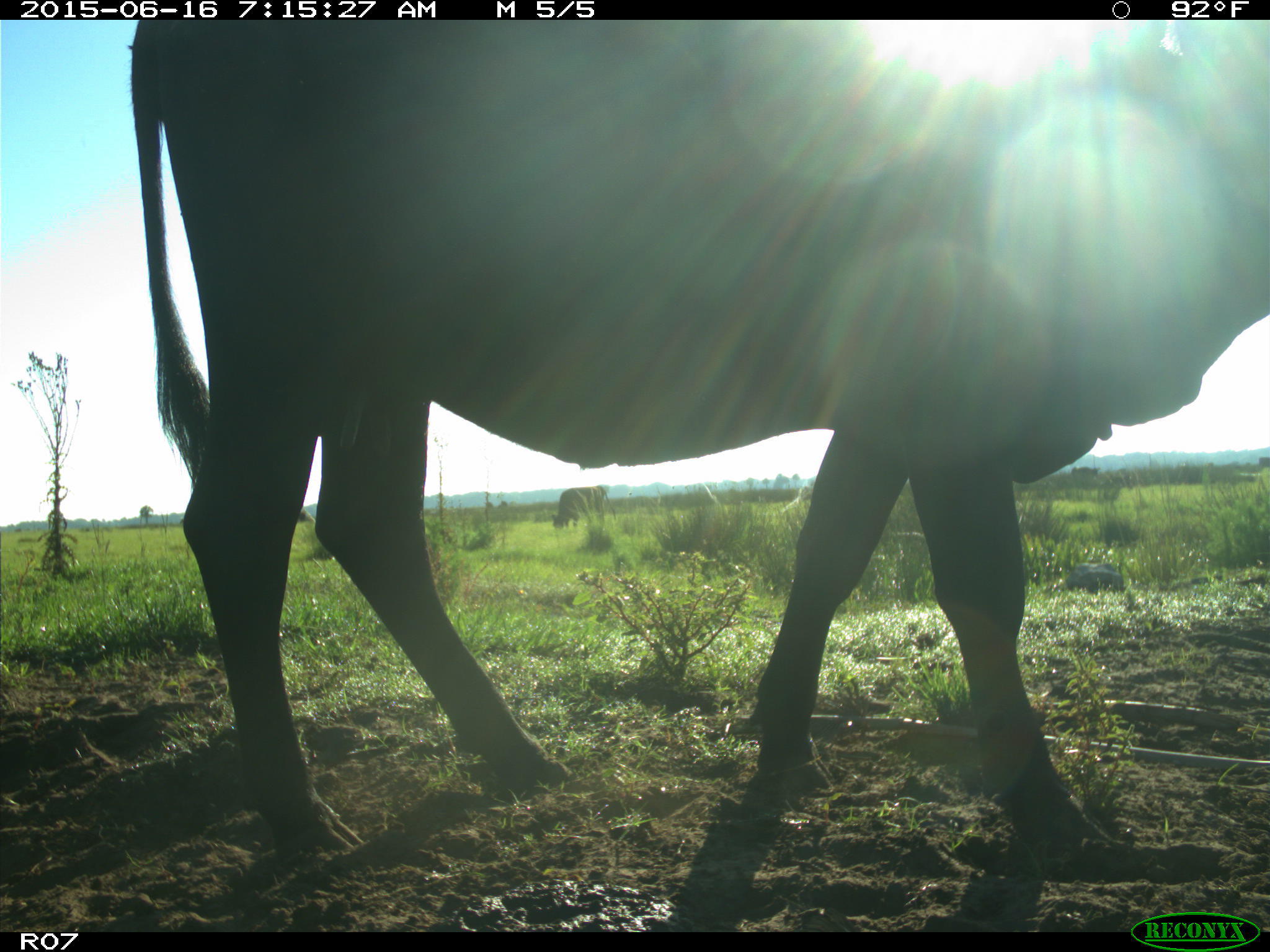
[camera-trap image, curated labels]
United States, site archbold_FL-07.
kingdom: Animalia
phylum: Chordata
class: Mammalia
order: Artiodactyla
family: Bovidae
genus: Bos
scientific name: Bos taurus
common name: domestic cow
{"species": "Bos taurus (domestic cow)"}